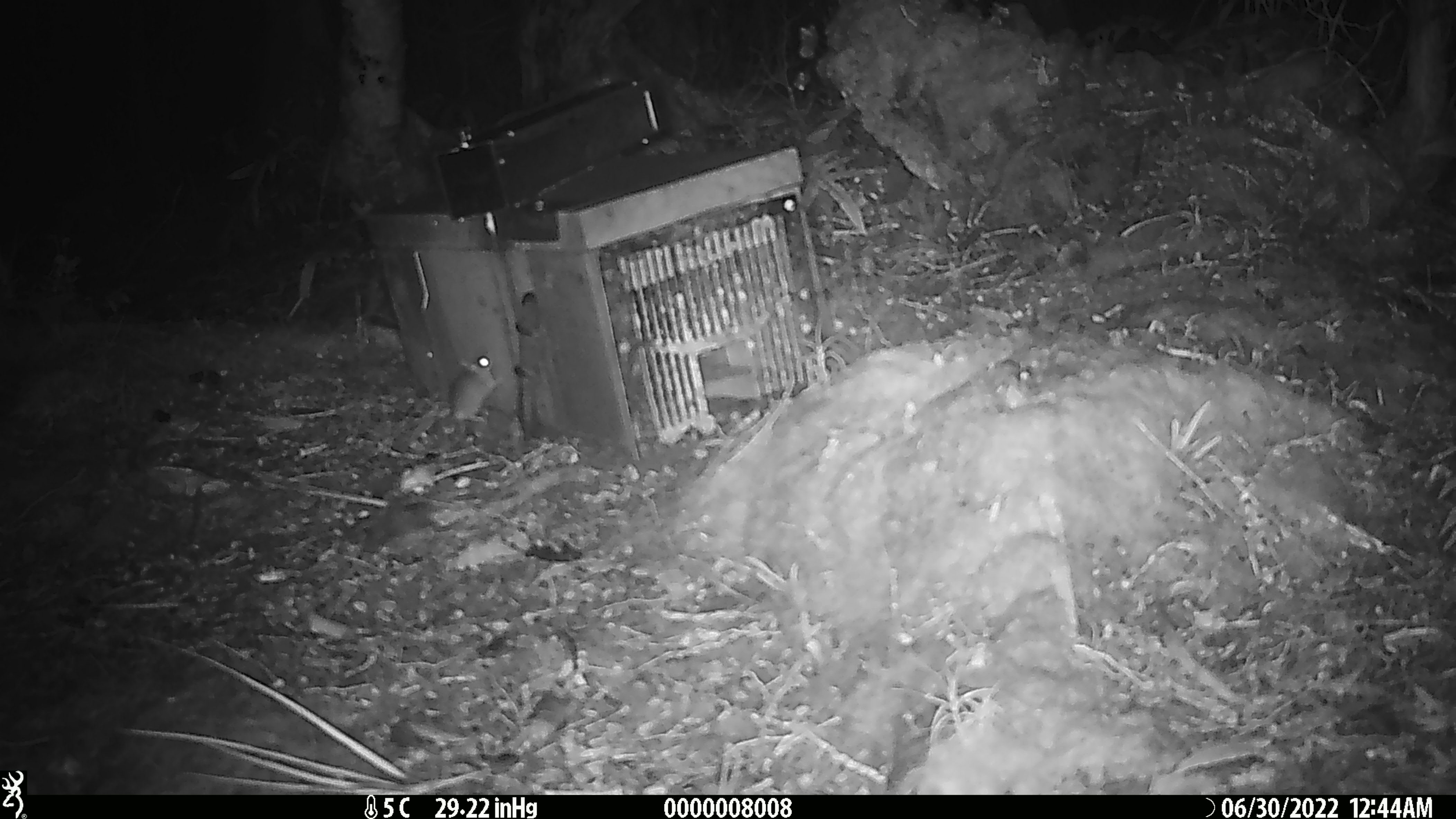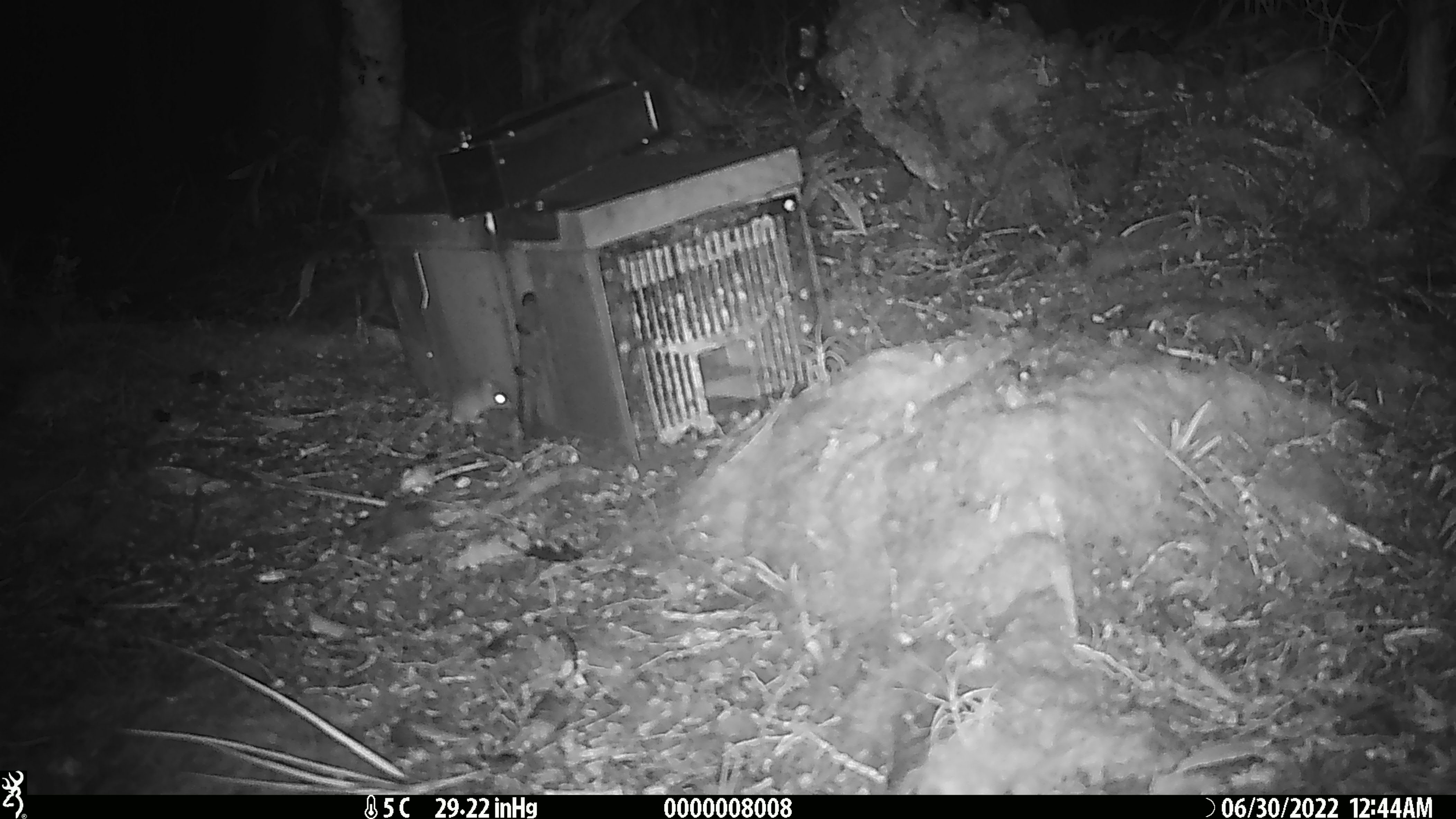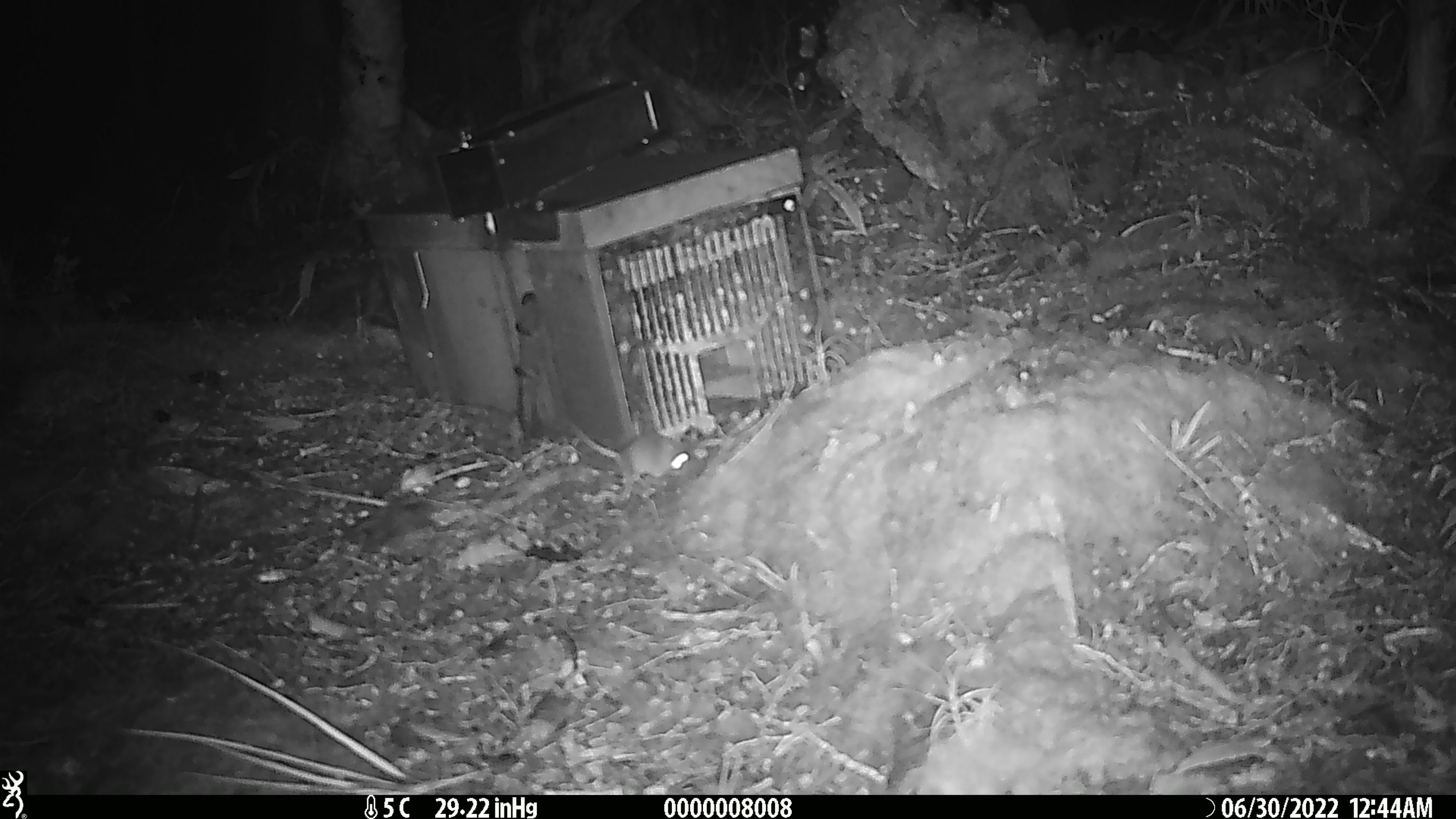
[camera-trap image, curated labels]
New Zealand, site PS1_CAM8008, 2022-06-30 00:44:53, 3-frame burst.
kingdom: Animalia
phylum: Chordata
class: Mammalia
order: Rodentia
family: Muridae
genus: Mus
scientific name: Mus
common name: mouse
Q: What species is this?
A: Mouse (Mus).